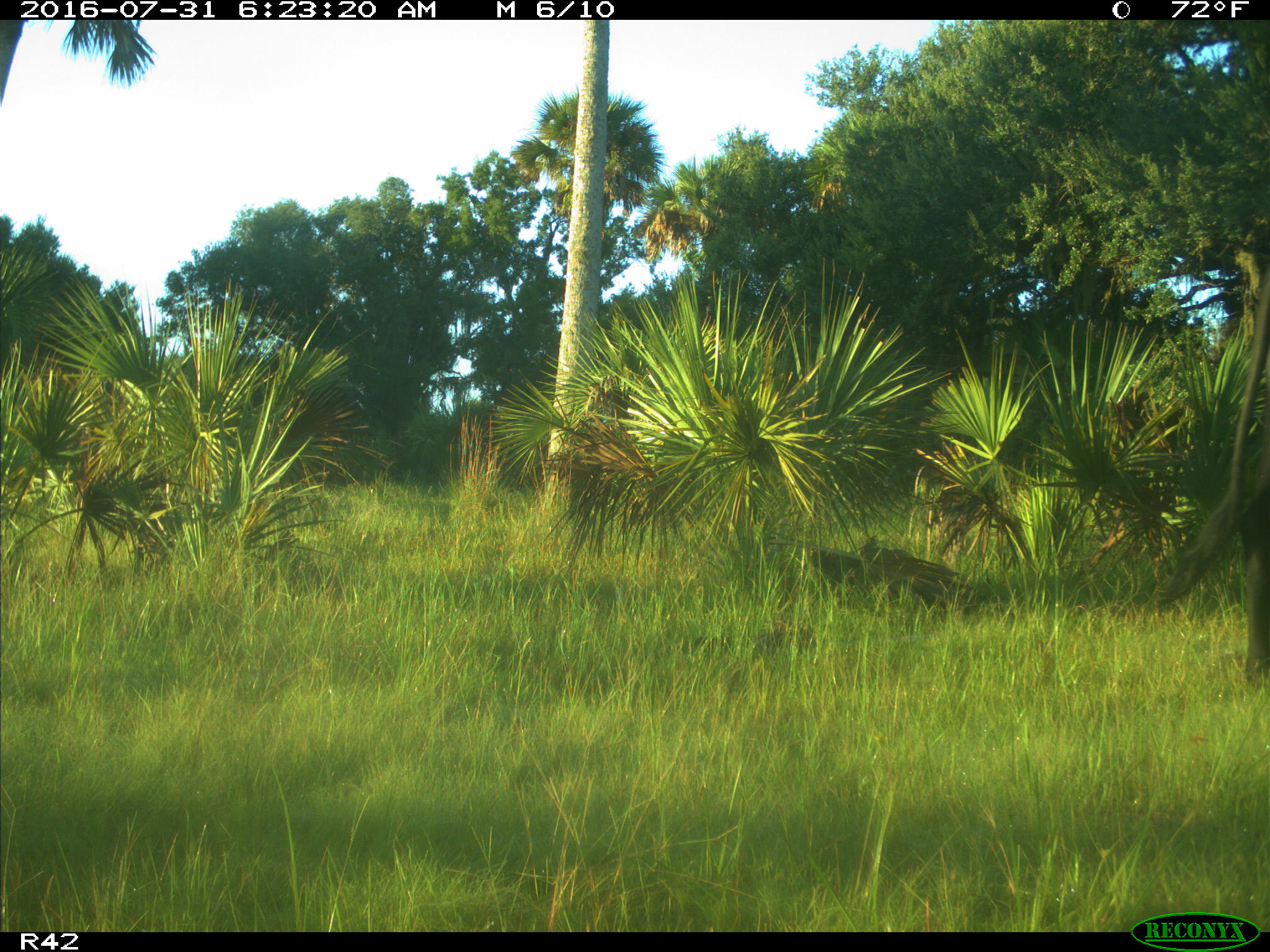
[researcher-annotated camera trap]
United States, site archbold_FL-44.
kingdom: Animalia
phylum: Chordata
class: Mammalia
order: Artiodactyla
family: Bovidae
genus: Bos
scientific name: Bos taurus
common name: domestic cow